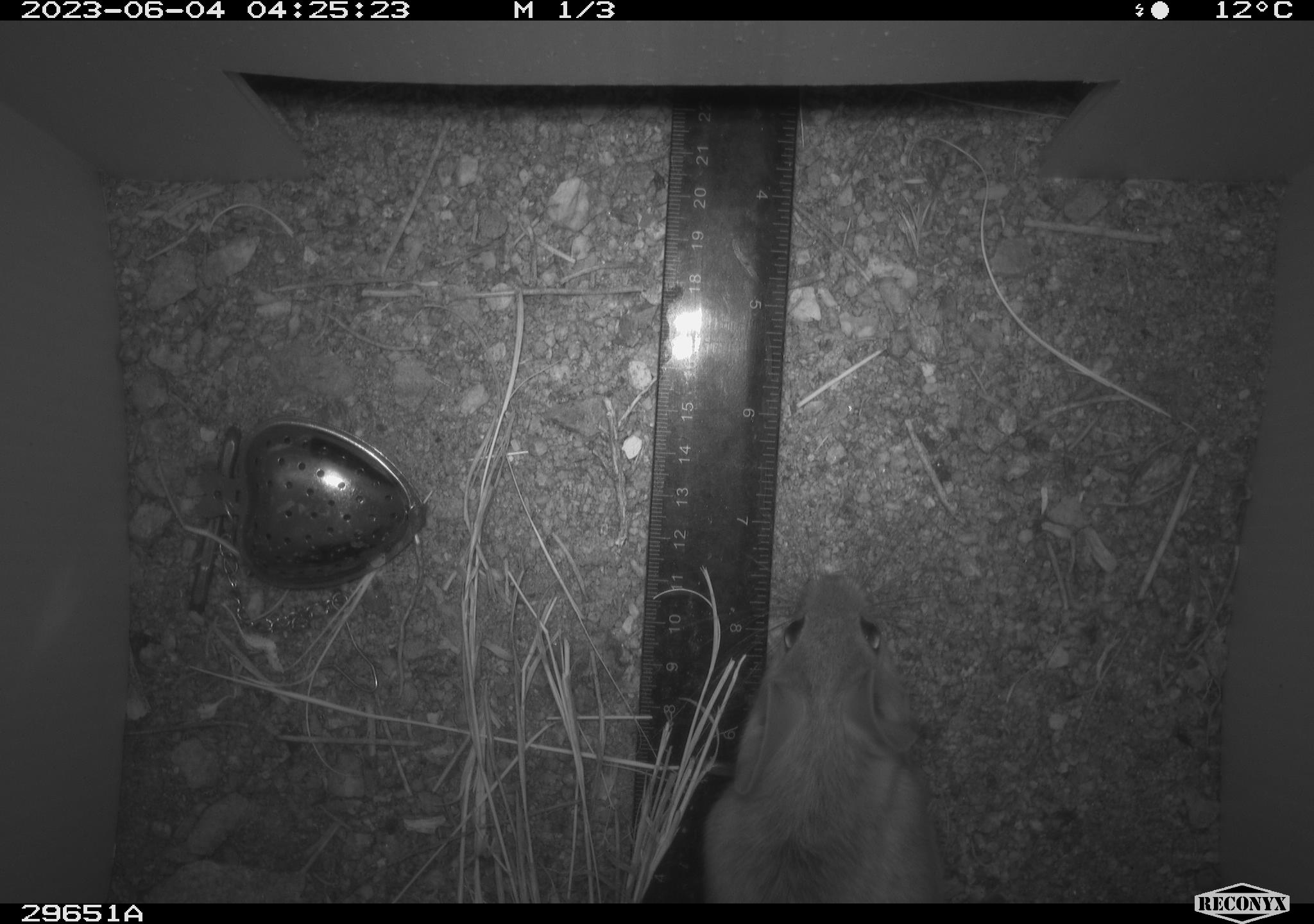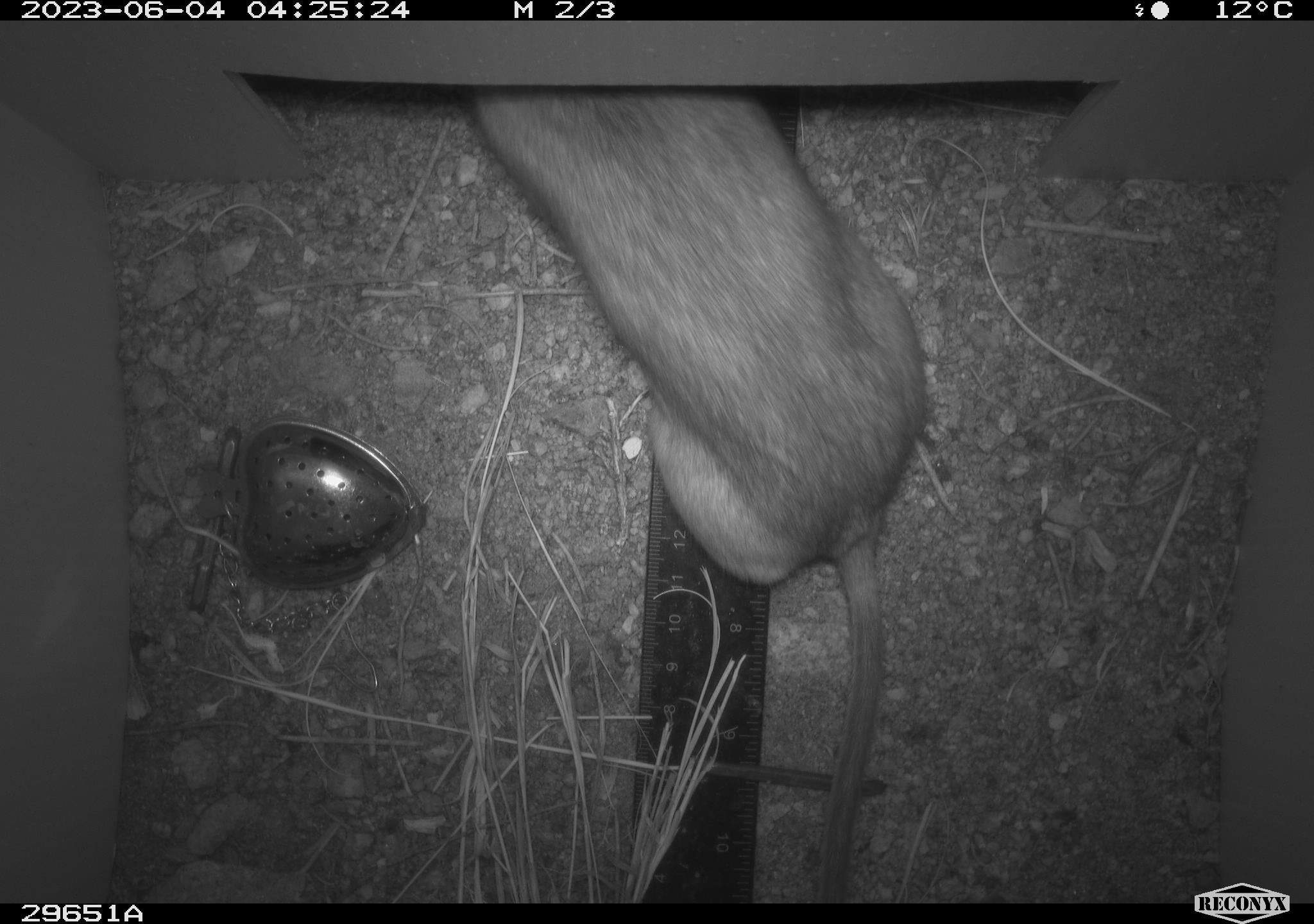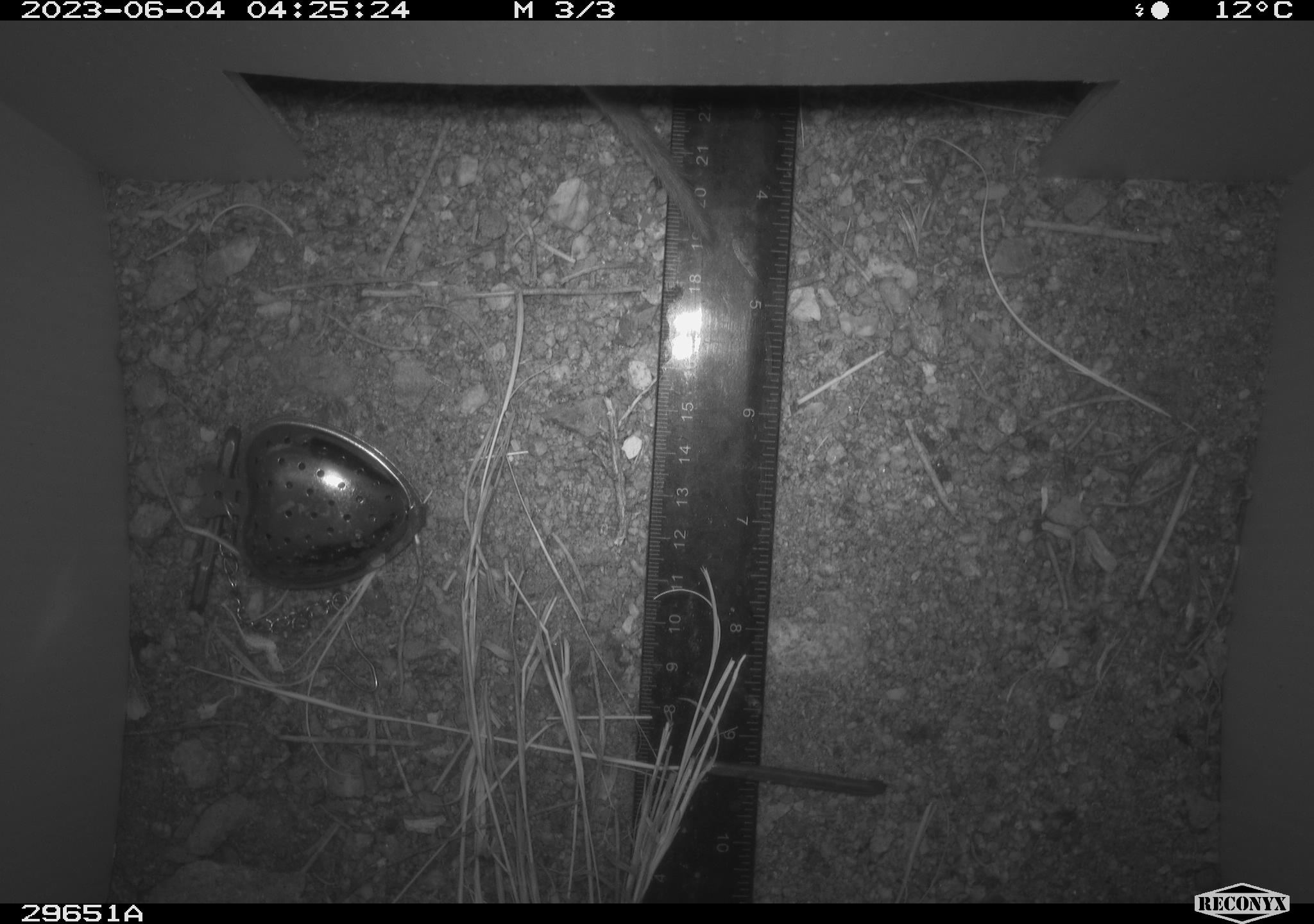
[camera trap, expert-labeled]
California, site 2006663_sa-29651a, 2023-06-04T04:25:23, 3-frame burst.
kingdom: Animalia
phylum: Chordata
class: Mammalia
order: Rodentia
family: Cricetidae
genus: Neotoma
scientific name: Neotoma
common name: pack rat or woodrat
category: neotoma species